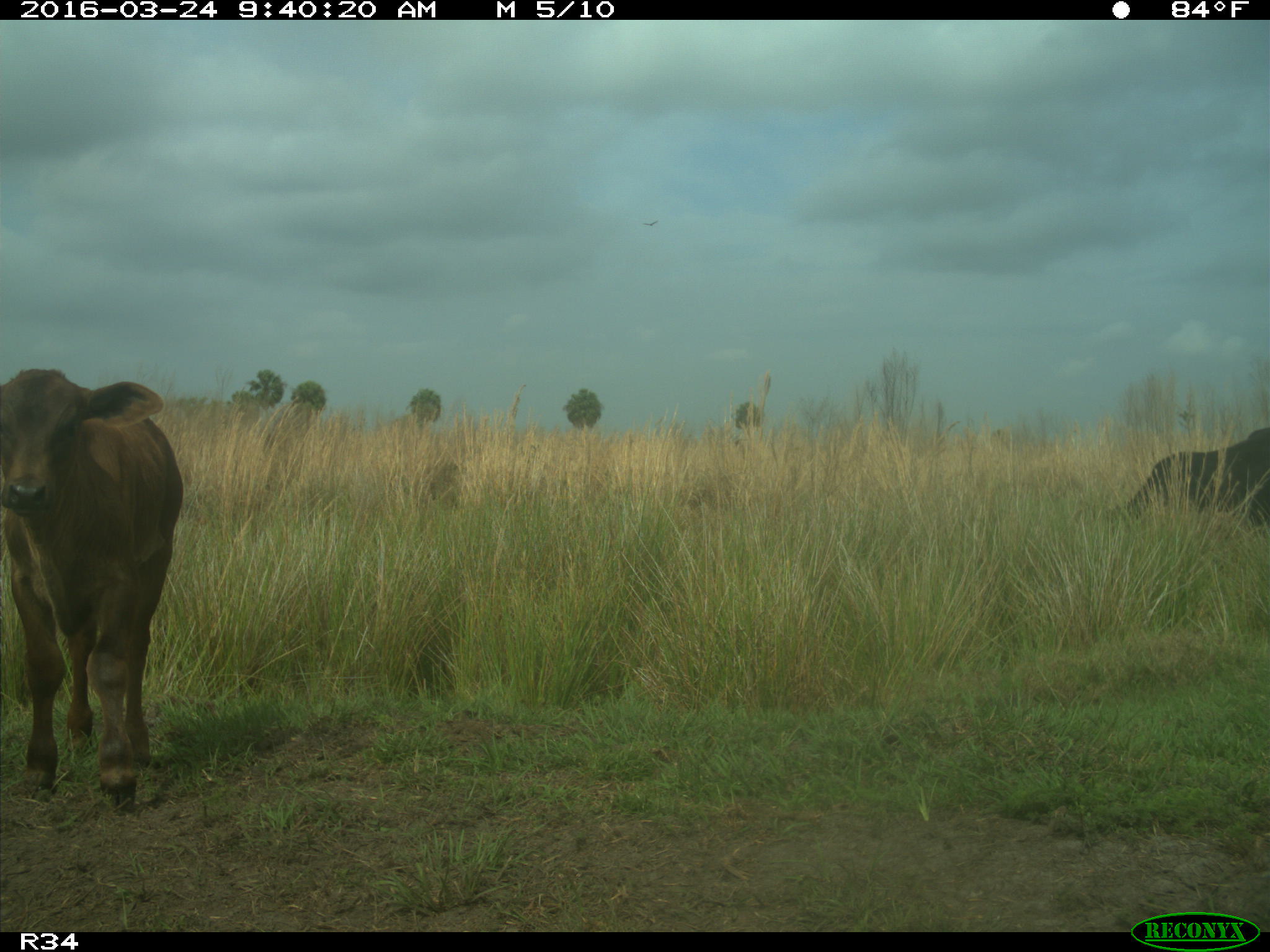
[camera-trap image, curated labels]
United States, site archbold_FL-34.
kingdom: Animalia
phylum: Chordata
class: Mammalia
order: Artiodactyla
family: Bovidae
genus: Bos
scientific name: Bos taurus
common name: domestic cow